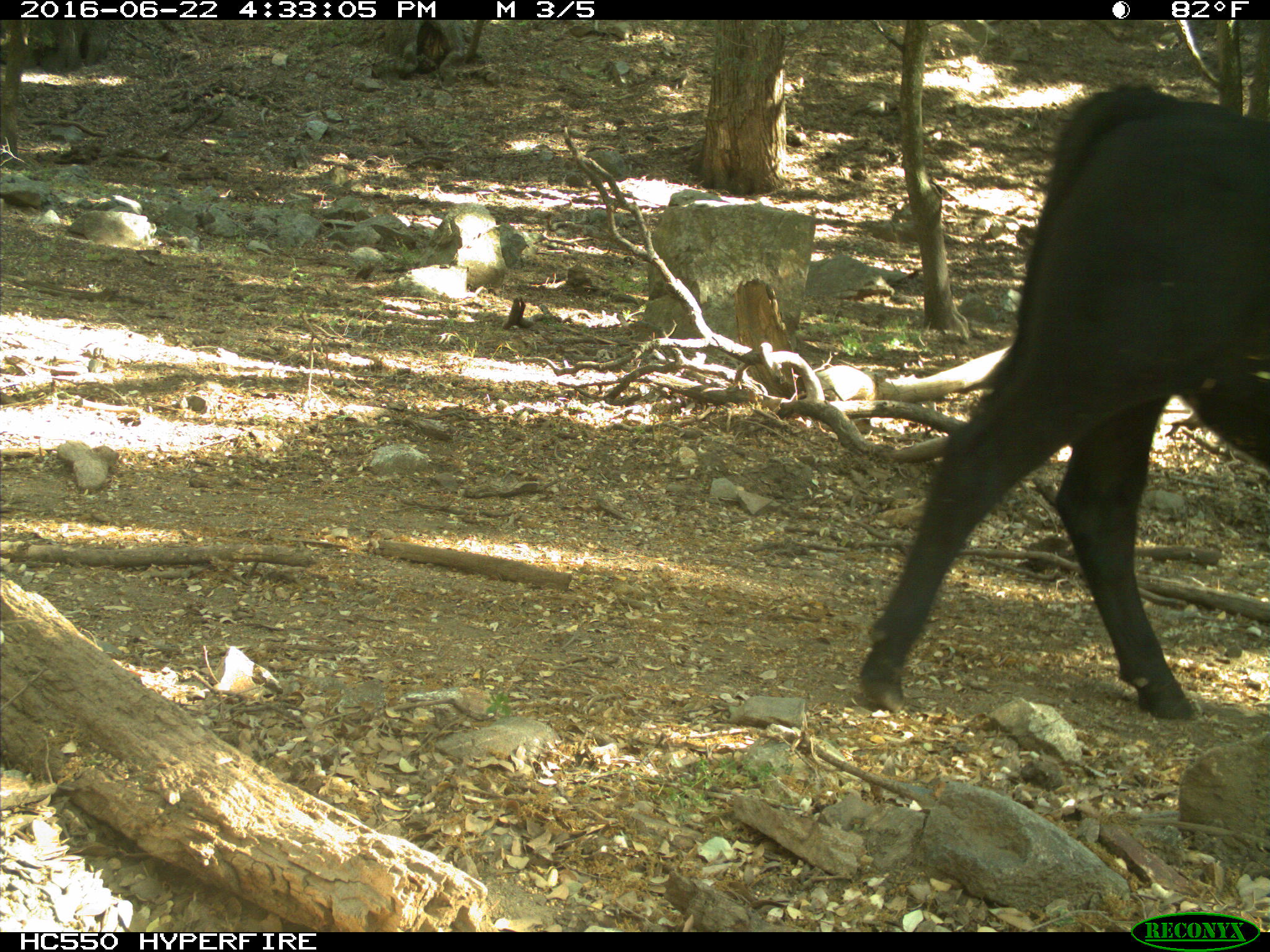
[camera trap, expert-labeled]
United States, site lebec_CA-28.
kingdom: Animalia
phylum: Chordata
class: Mammalia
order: Artiodactyla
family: Bovidae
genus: Bos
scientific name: Bos taurus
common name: domestic cow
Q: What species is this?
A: Bos taurus (domestic cow).